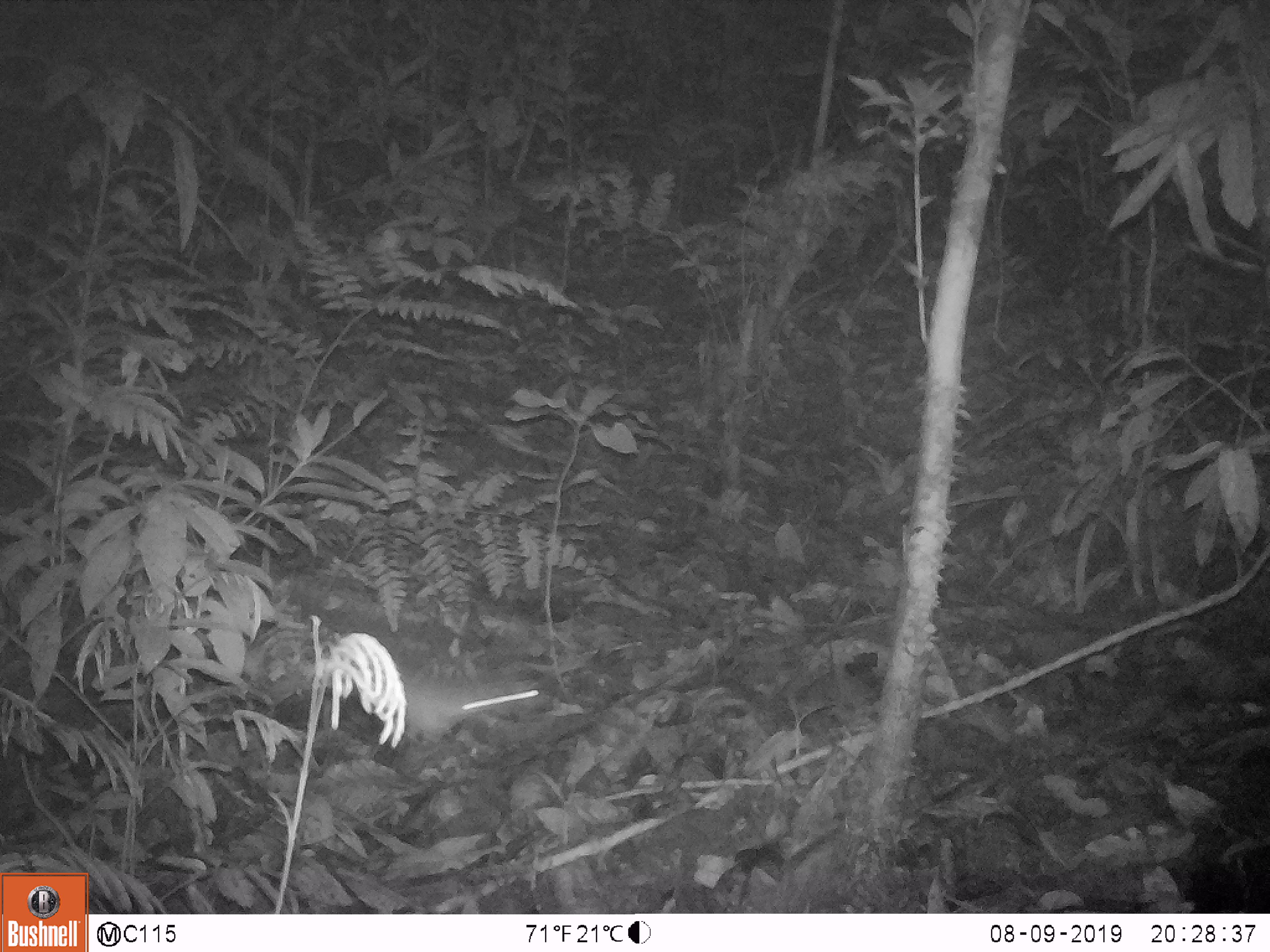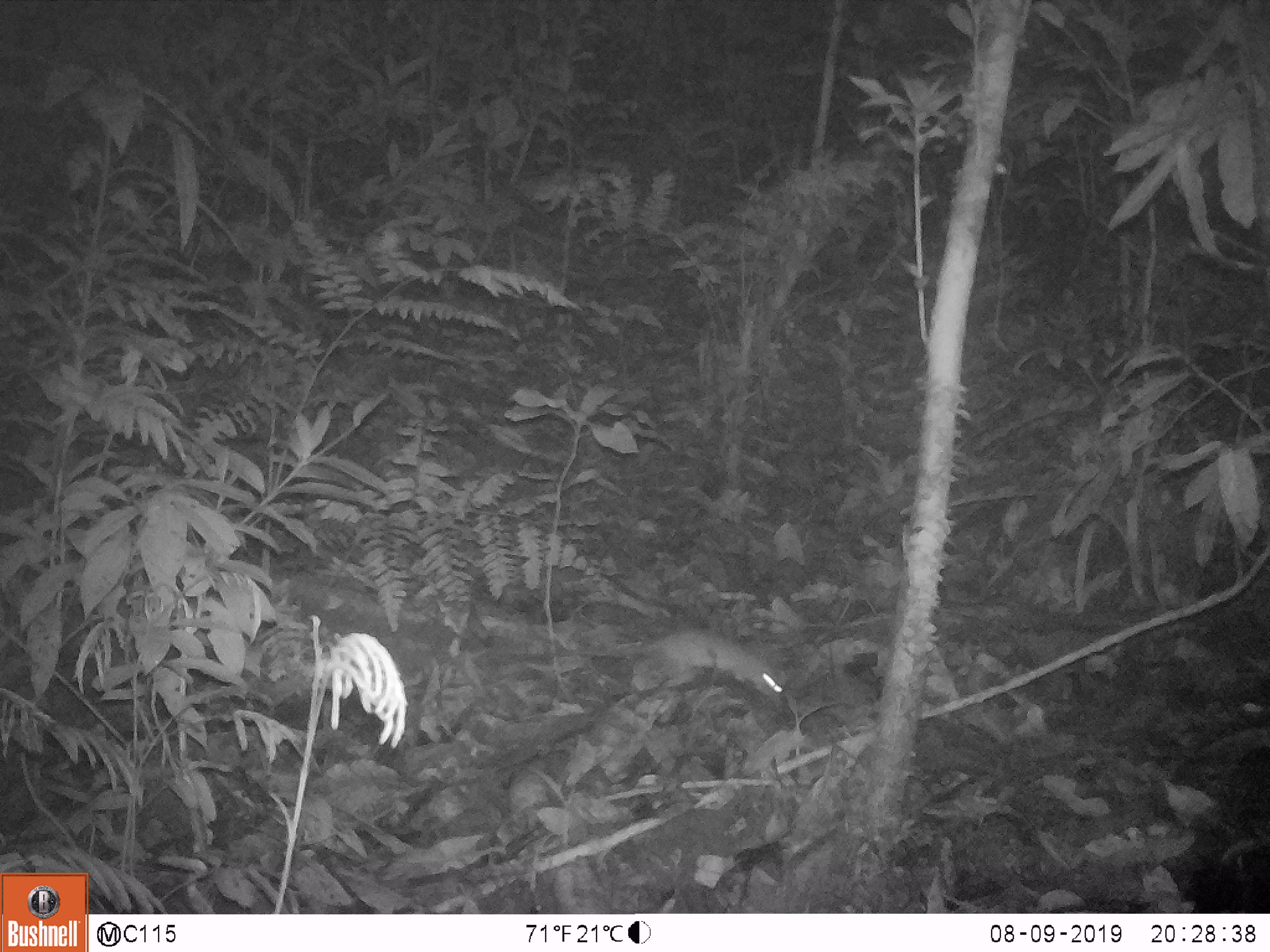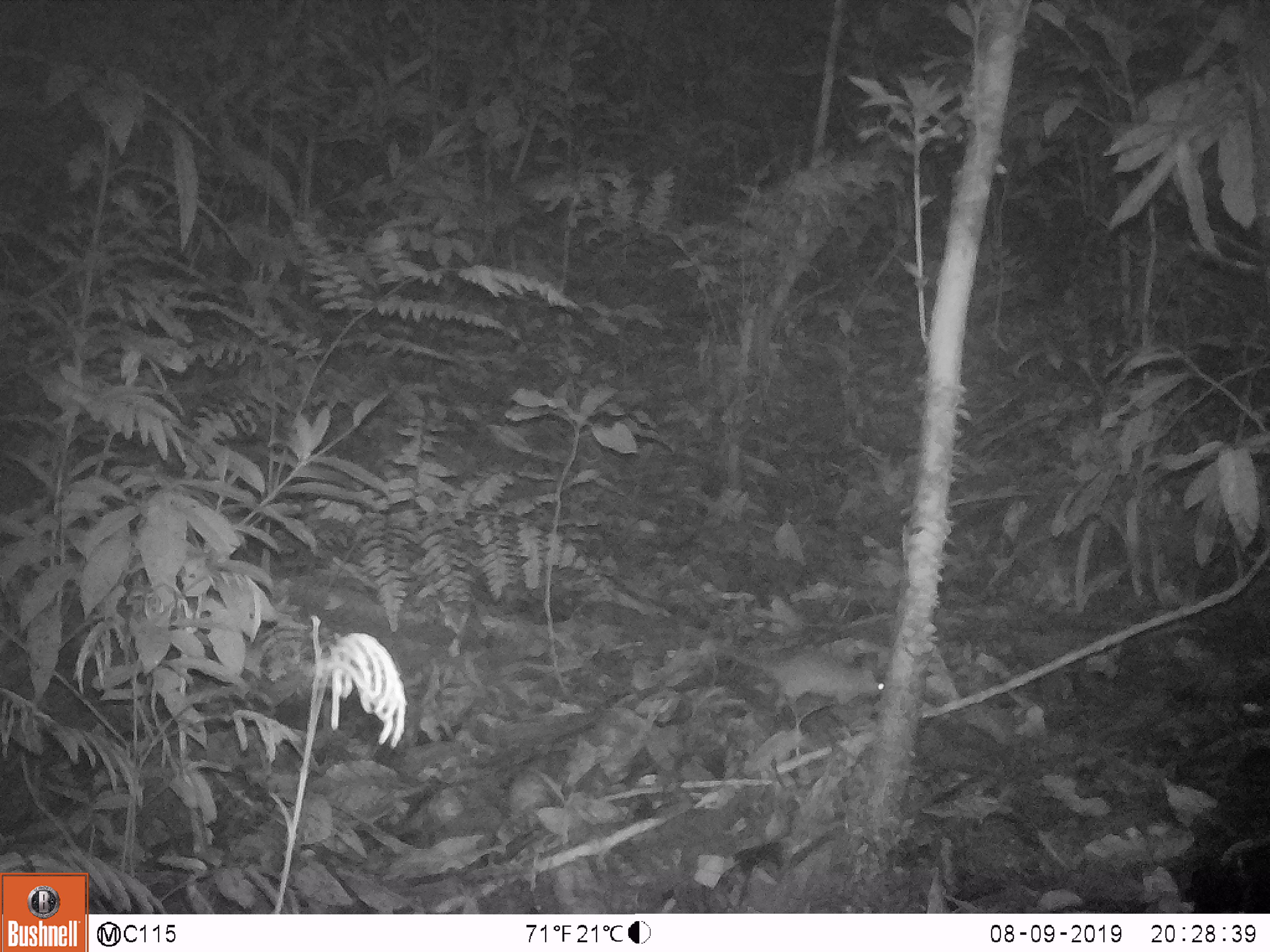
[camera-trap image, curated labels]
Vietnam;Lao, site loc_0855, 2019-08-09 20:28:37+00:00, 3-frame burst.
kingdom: Animalia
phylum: Chordata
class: Mammalia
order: Rodentia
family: Muridae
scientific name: Muridae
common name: old-world mice and rats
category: unidentified murid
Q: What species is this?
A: Unidentified murid (old-world mice and rats) (Muridae).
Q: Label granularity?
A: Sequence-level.